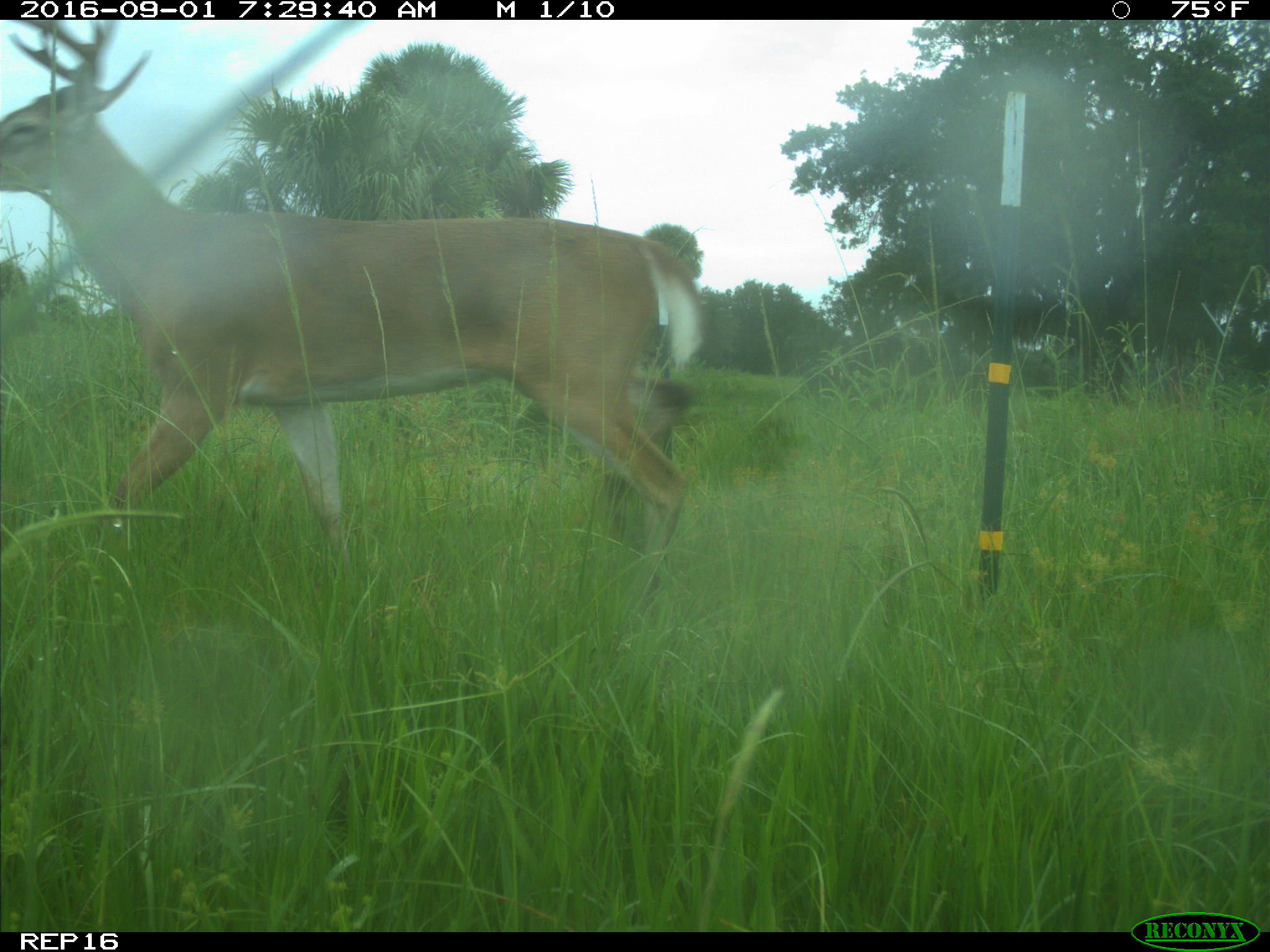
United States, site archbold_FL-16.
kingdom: Animalia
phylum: Chordata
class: Mammalia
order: Artiodactyla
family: Cervidae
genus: Odocoileus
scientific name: Odocoileus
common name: deer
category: unidentified deer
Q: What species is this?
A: Unidentified deer (deer) (Odocoileus).